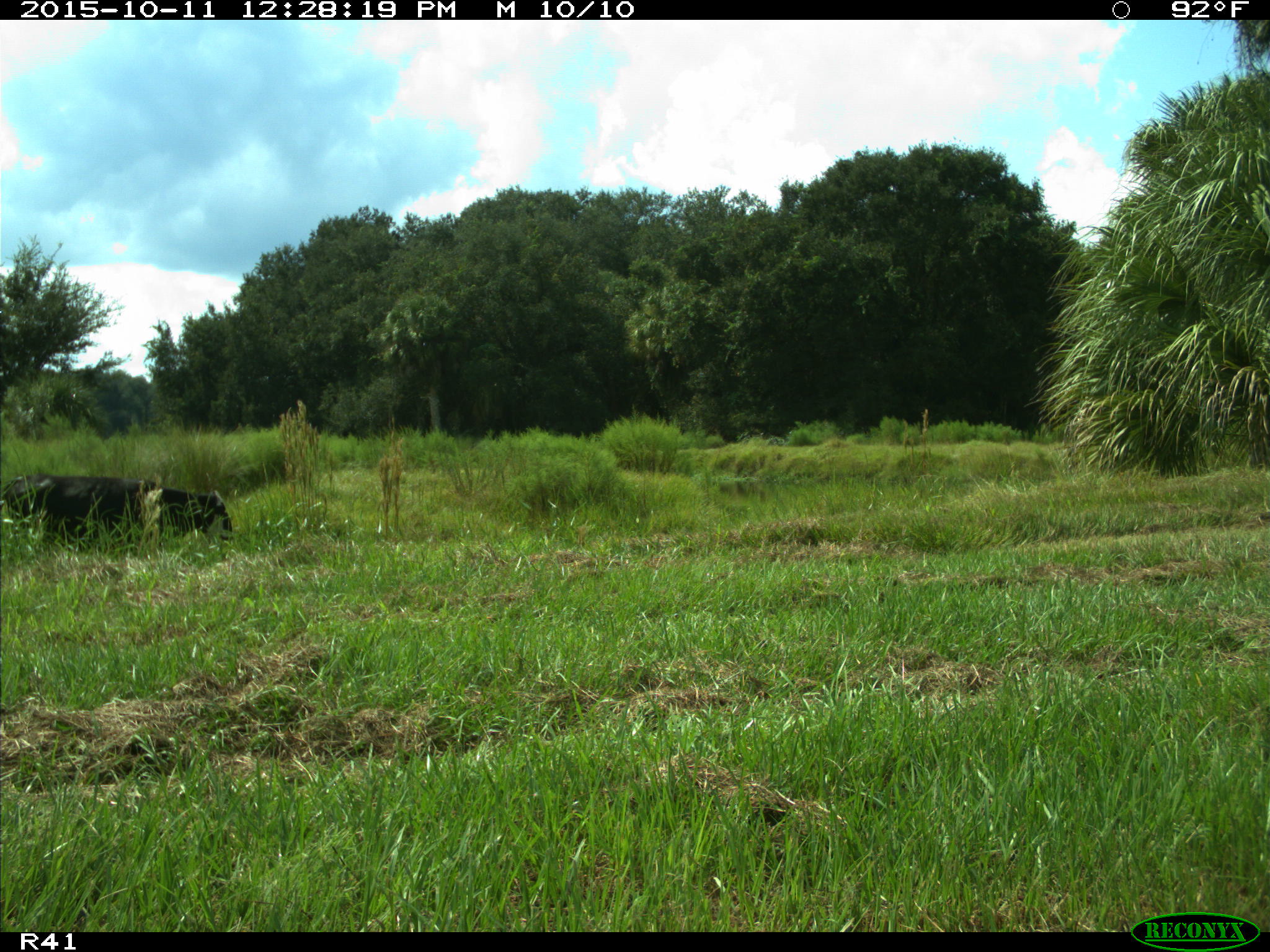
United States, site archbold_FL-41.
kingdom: Animalia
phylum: Chordata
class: Mammalia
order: Artiodactyla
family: Bovidae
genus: Bos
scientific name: Bos taurus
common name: domestic cow